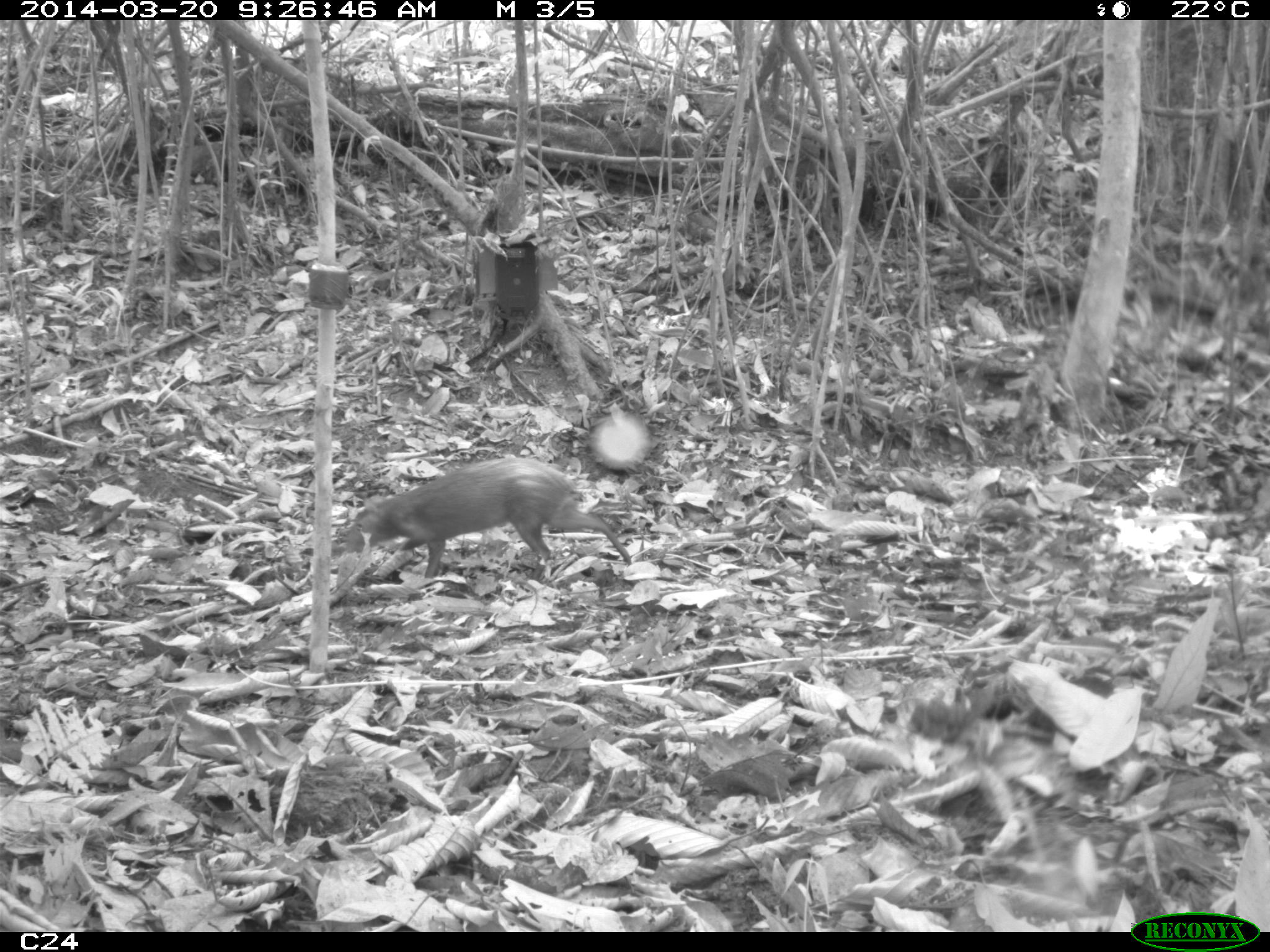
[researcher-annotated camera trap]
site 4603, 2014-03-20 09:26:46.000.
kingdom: Animalia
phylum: Chordata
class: Mammalia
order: Rodentia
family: Dasyproctidae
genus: Dasyprocta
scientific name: Dasyprocta leporina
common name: red-rumped agouti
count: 1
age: adult